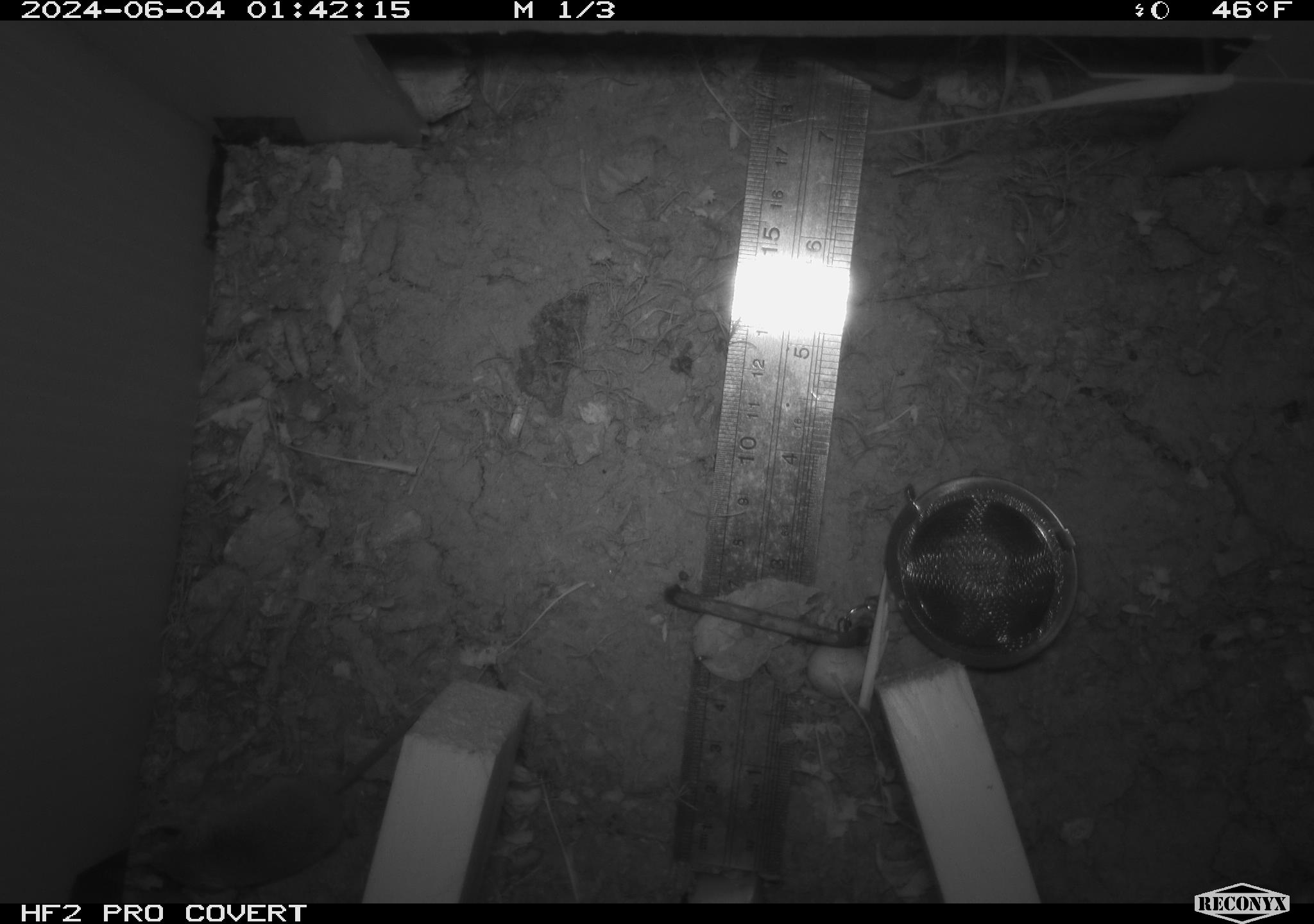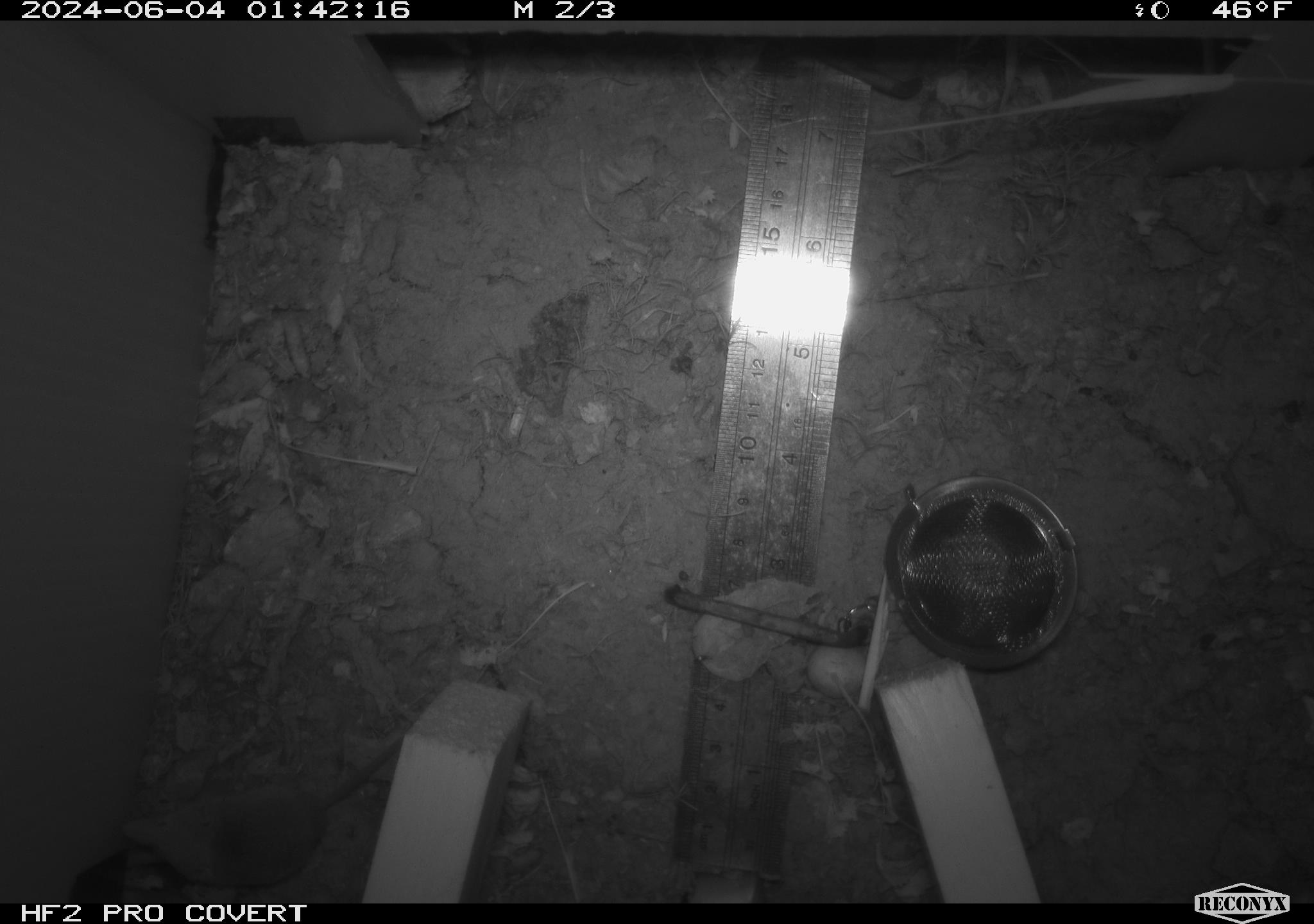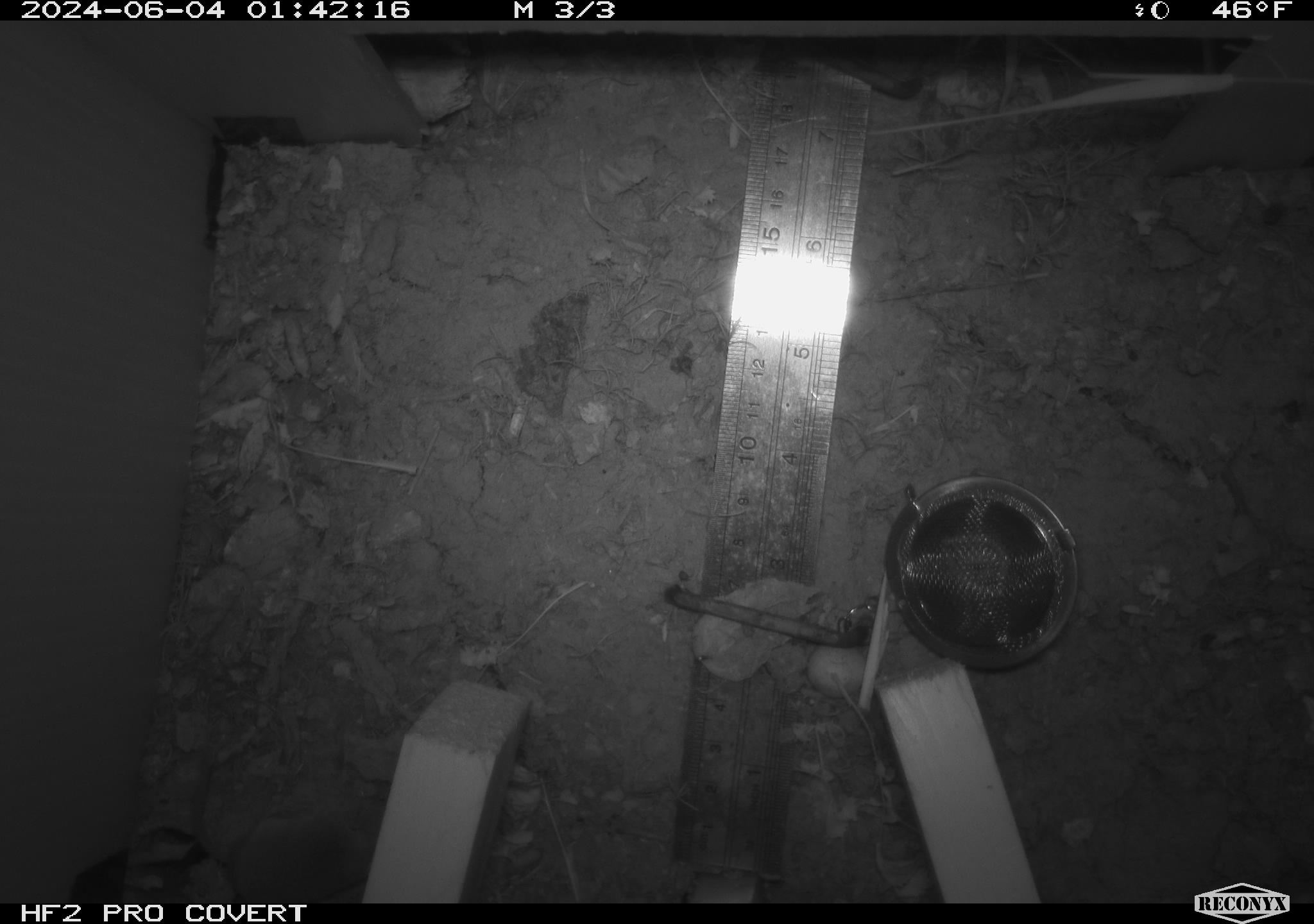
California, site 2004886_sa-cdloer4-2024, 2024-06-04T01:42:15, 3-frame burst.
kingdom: Animalia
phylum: Chordata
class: Mammalia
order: Rodentia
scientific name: Rodentia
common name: rodent